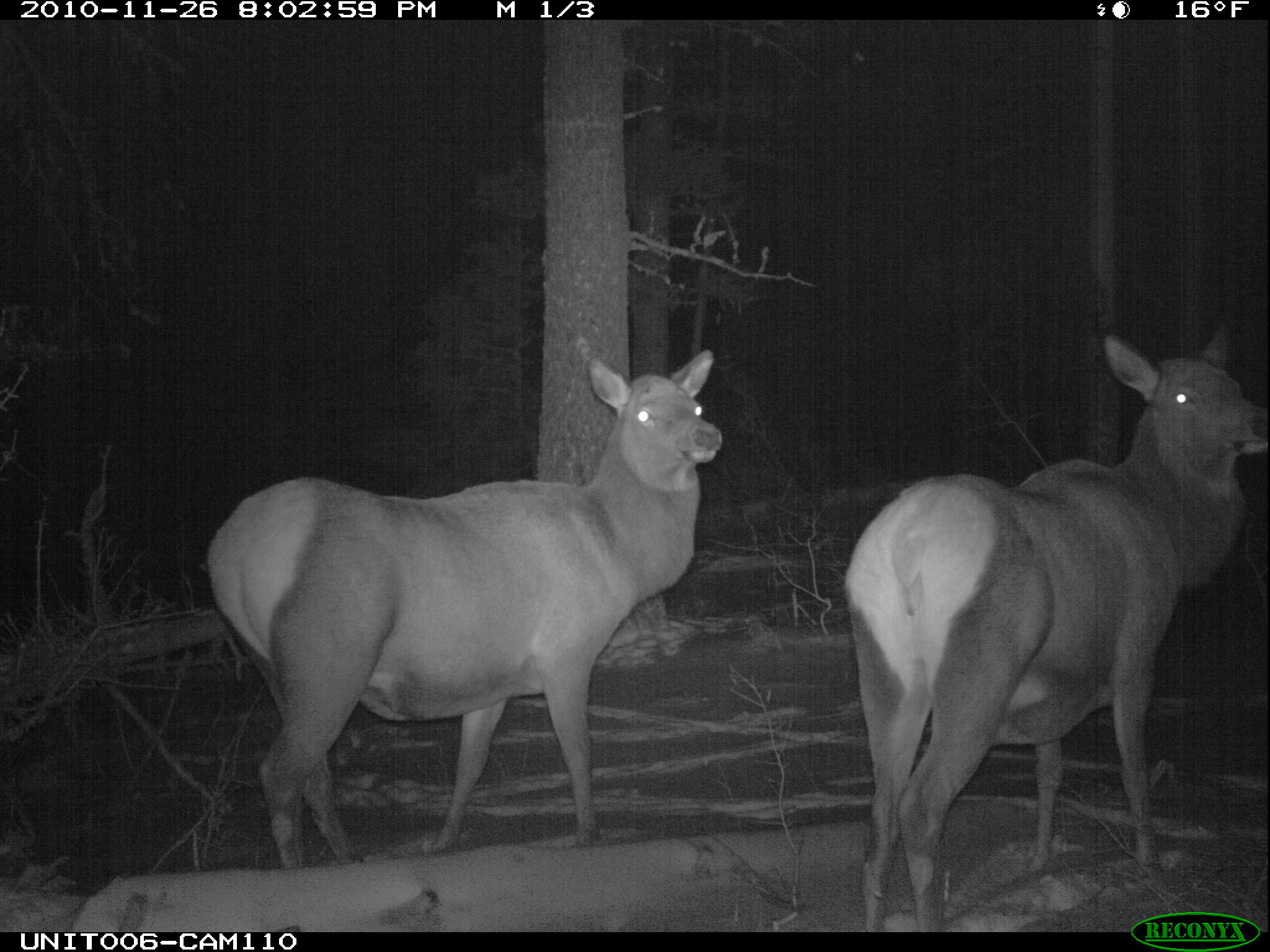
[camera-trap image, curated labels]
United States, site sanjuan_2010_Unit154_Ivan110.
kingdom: Animalia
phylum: Chordata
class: Mammalia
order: Artiodactyla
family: Cervidae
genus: Cervus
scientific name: Cervus elaphus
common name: red deer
Cervus elaphus (red deer).